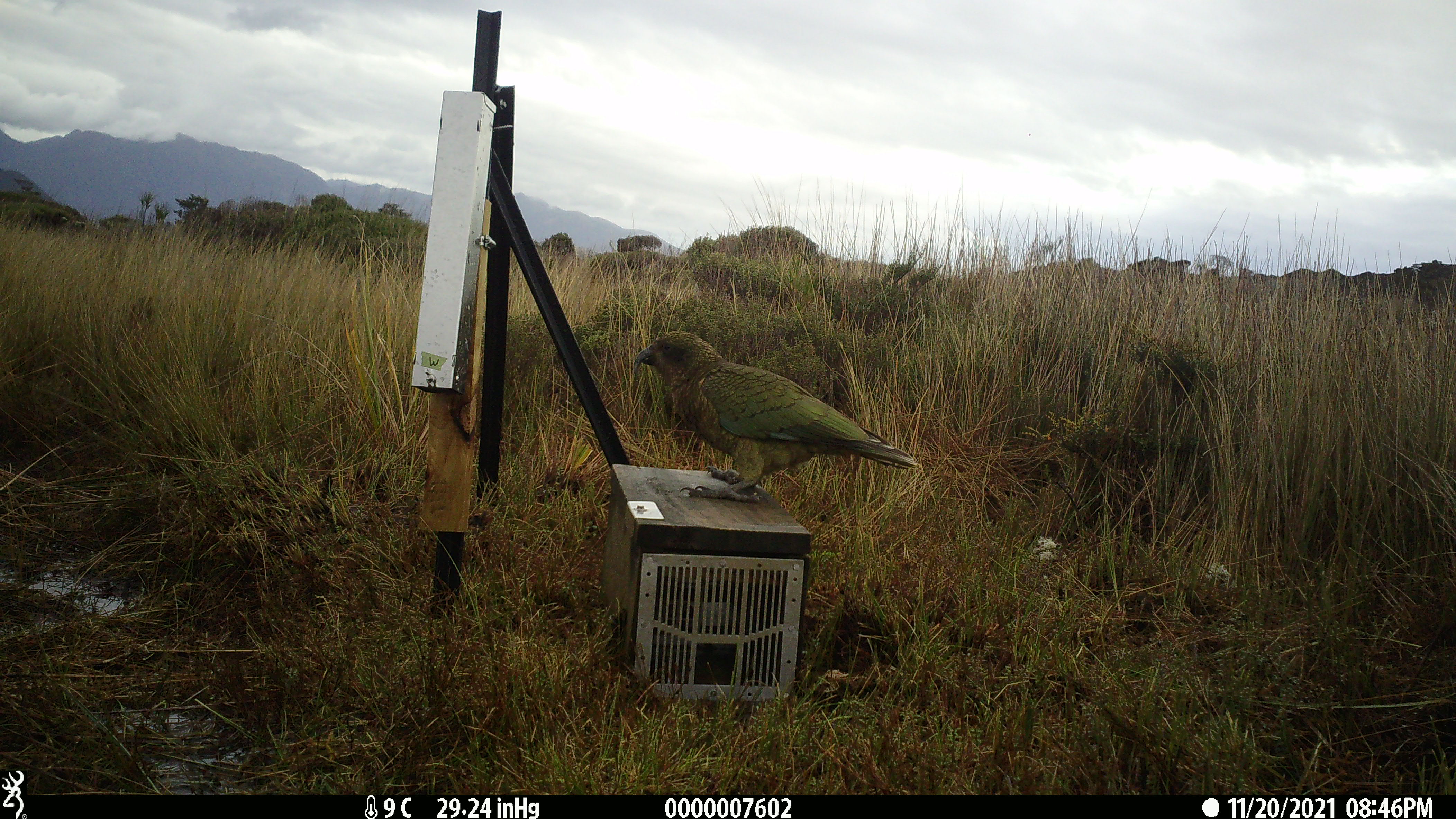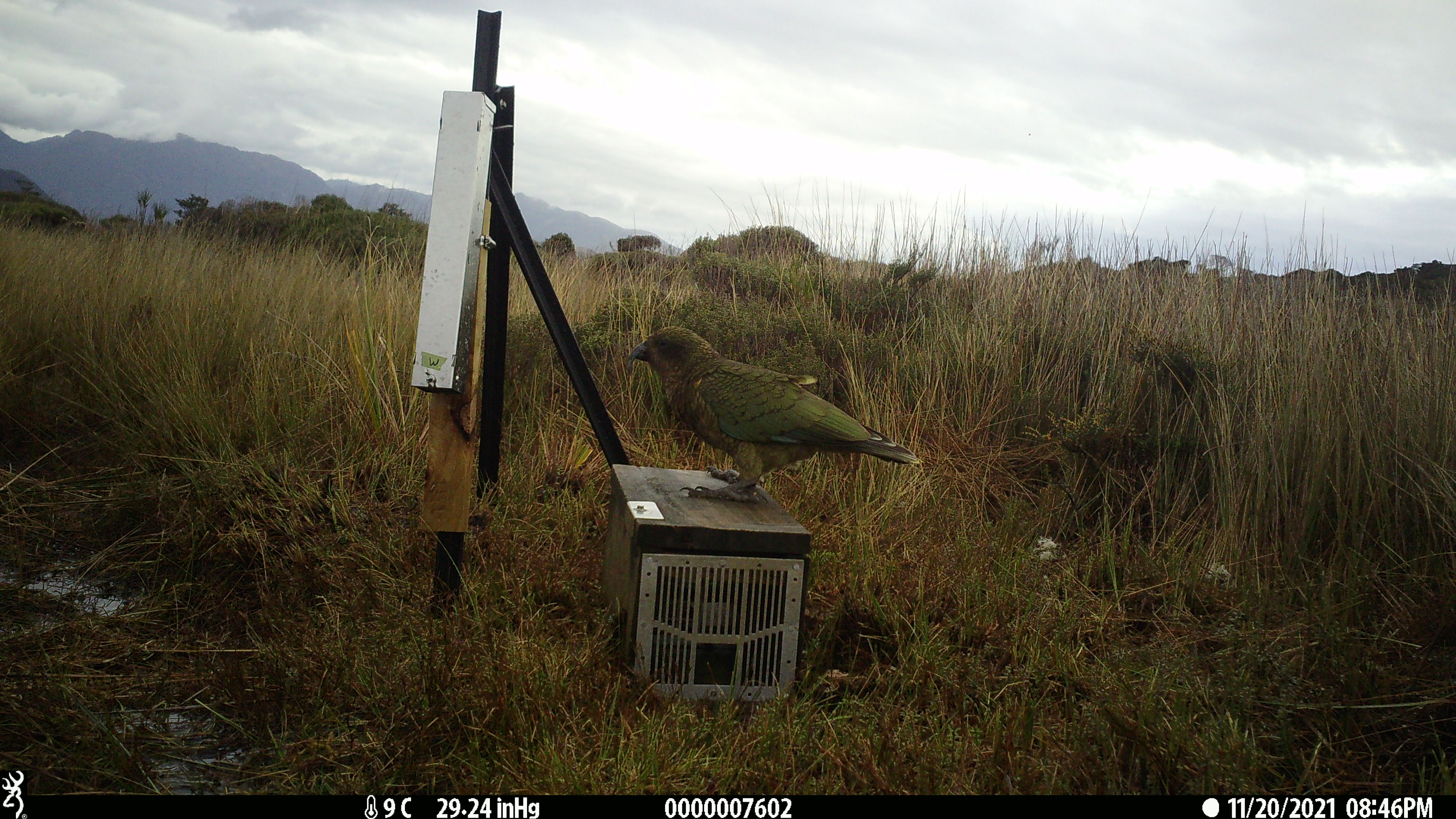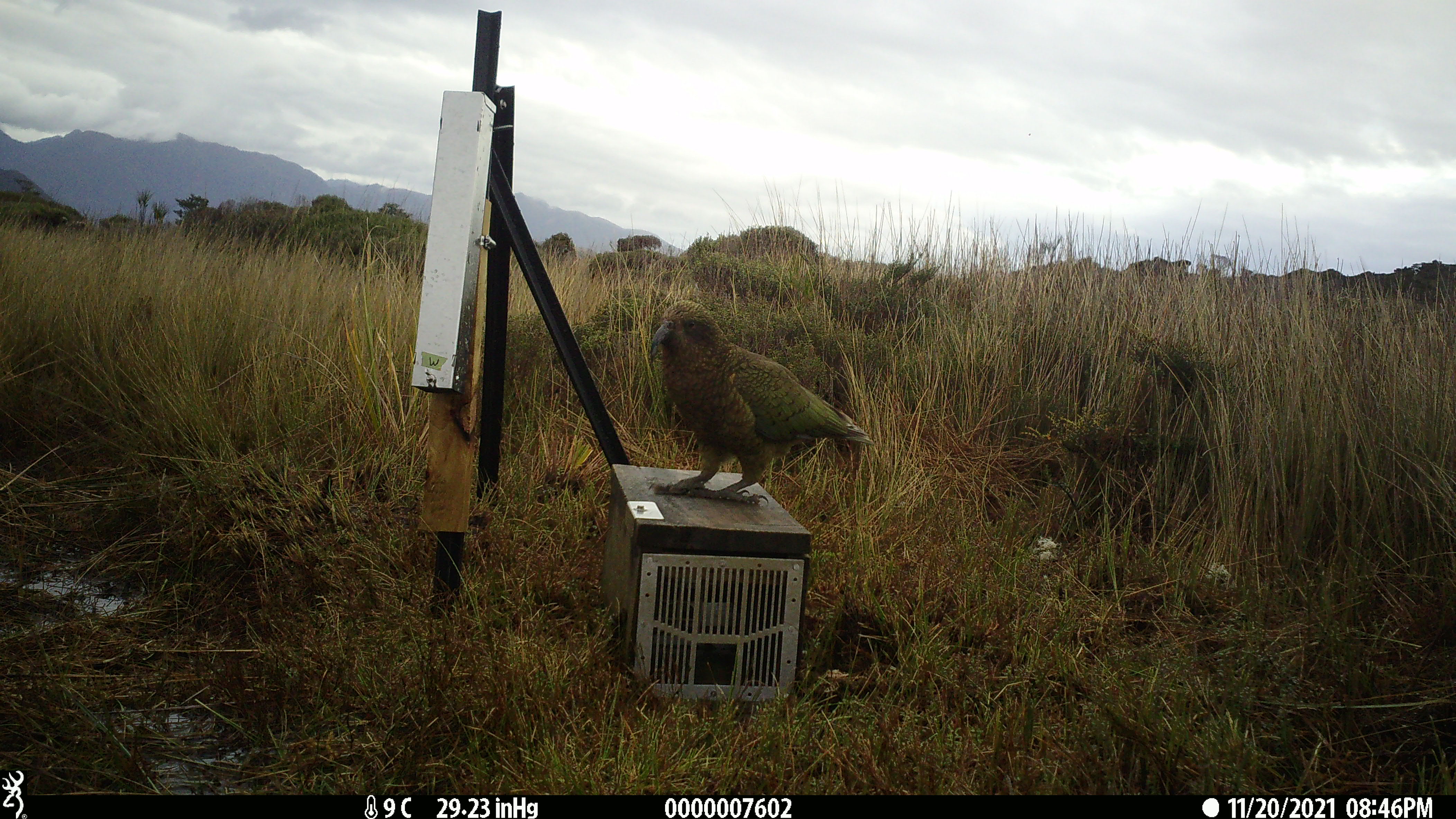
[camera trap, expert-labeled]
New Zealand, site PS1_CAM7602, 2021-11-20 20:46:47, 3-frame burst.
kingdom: Animalia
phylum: Chordata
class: Aves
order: Psittaciformes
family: Strigopidae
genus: Nestor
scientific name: Nestor notabilis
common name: kea